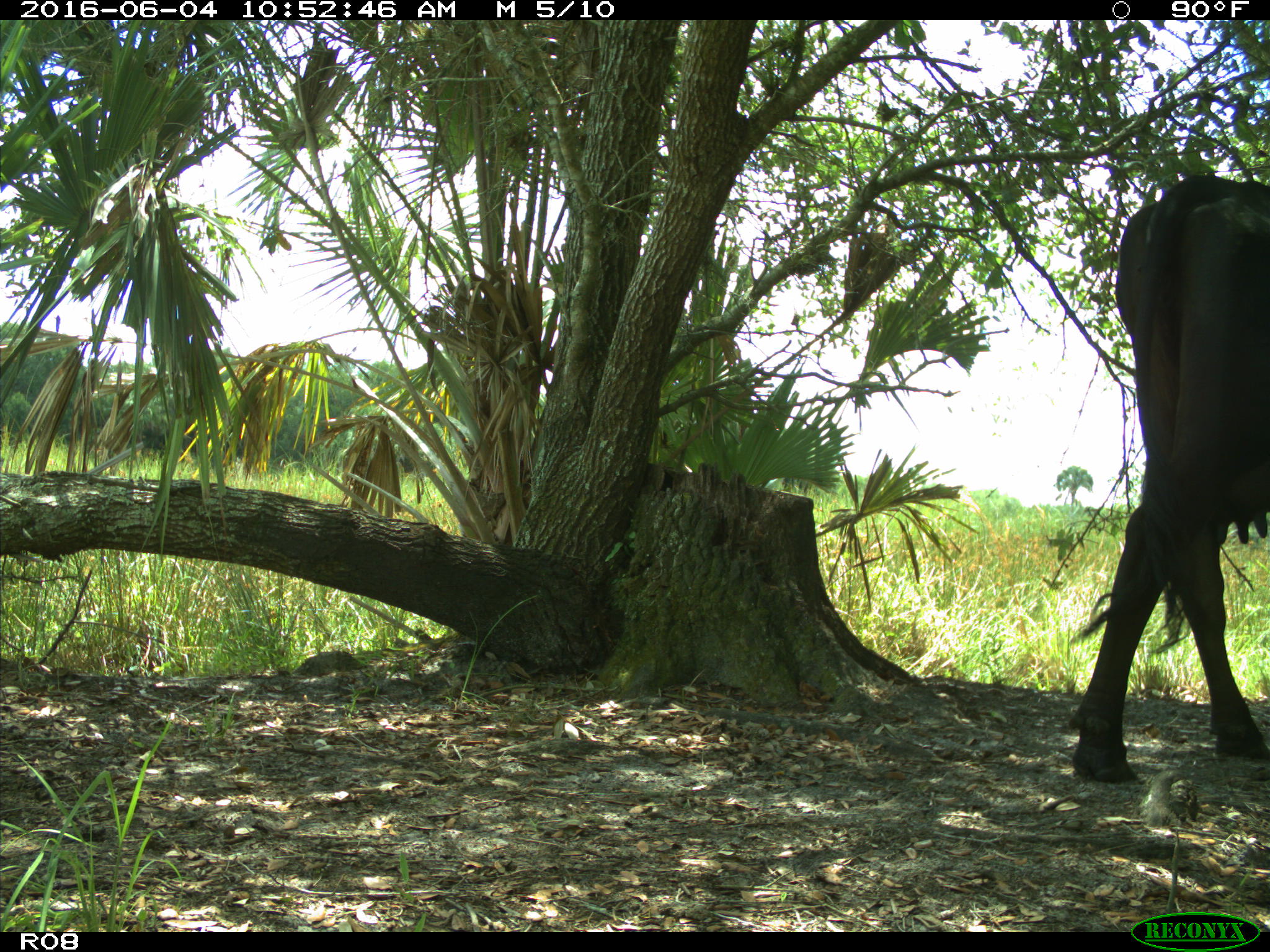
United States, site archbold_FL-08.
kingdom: Animalia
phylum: Chordata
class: Mammalia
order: Artiodactyla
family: Bovidae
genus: Bos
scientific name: Bos taurus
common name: domestic cow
Bos taurus (domestic cow).